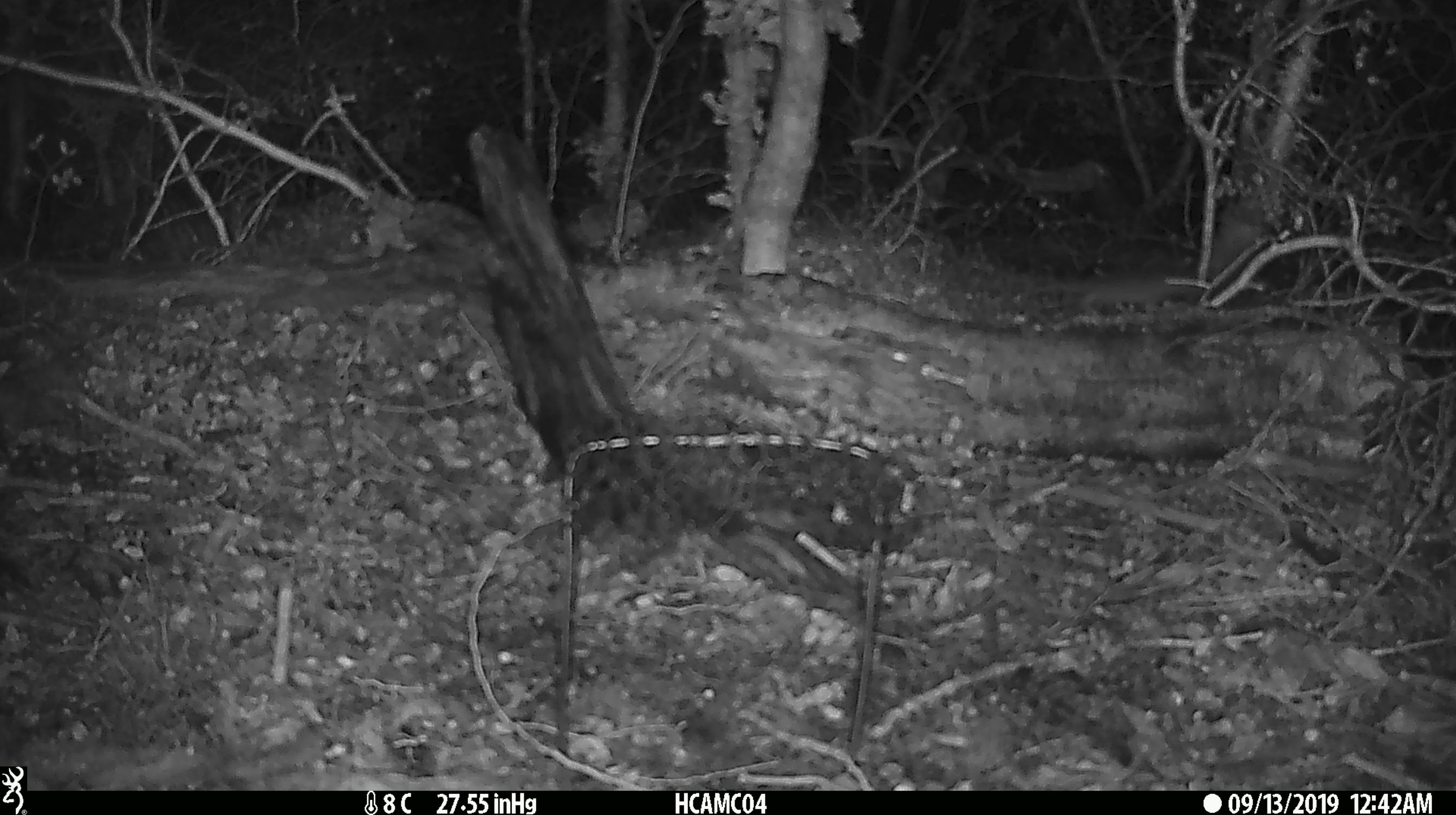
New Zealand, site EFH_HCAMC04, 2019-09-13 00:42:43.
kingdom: Animalia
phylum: Chordata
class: Mammalia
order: Rodentia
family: Muridae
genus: Mus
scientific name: Mus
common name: mouse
Mouse (Mus).